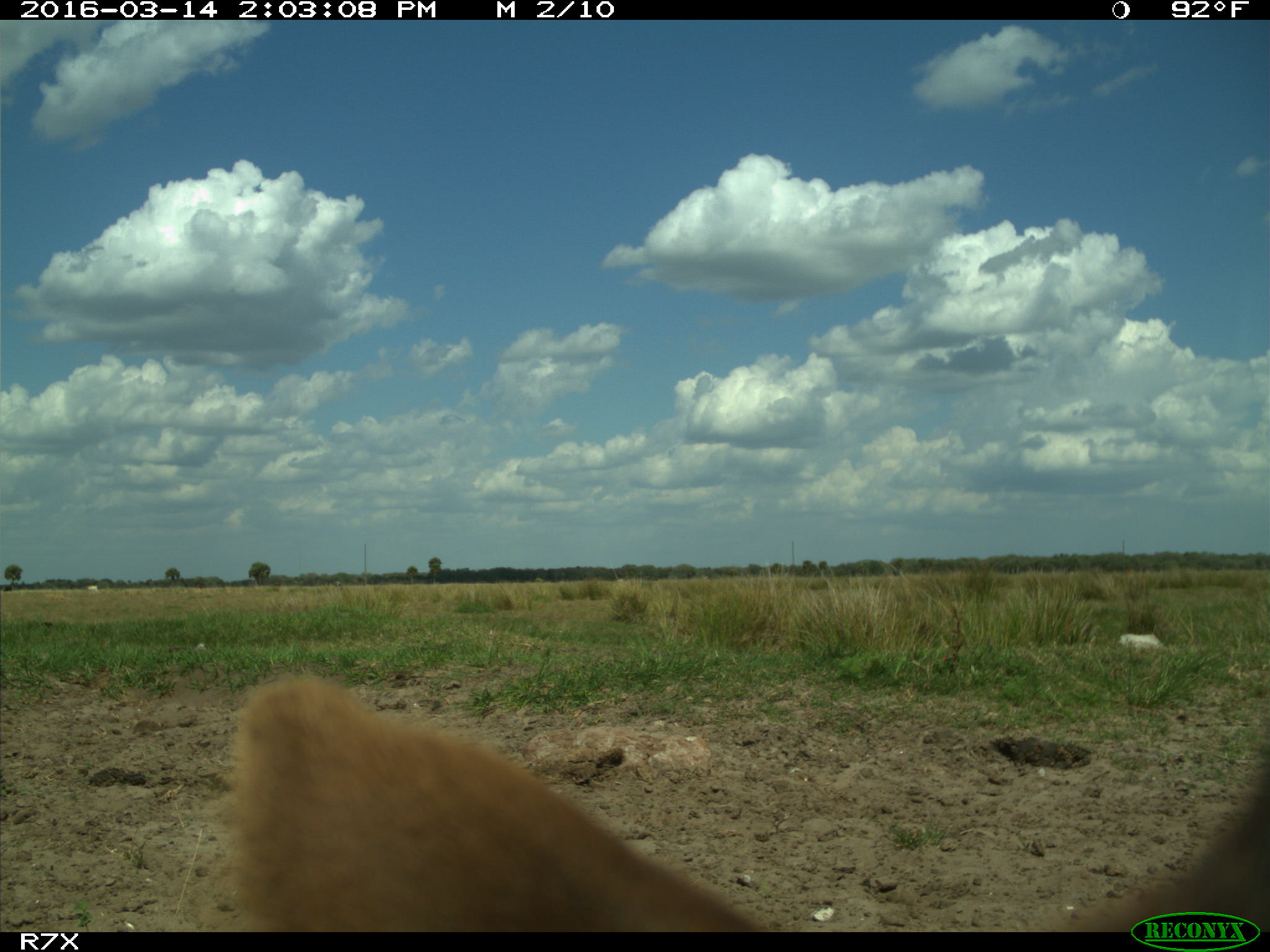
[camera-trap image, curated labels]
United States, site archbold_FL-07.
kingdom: Animalia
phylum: Chordata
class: Mammalia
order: Artiodactyla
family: Bovidae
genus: Bos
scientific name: Bos taurus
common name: domestic cow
Bos taurus (domestic cow).